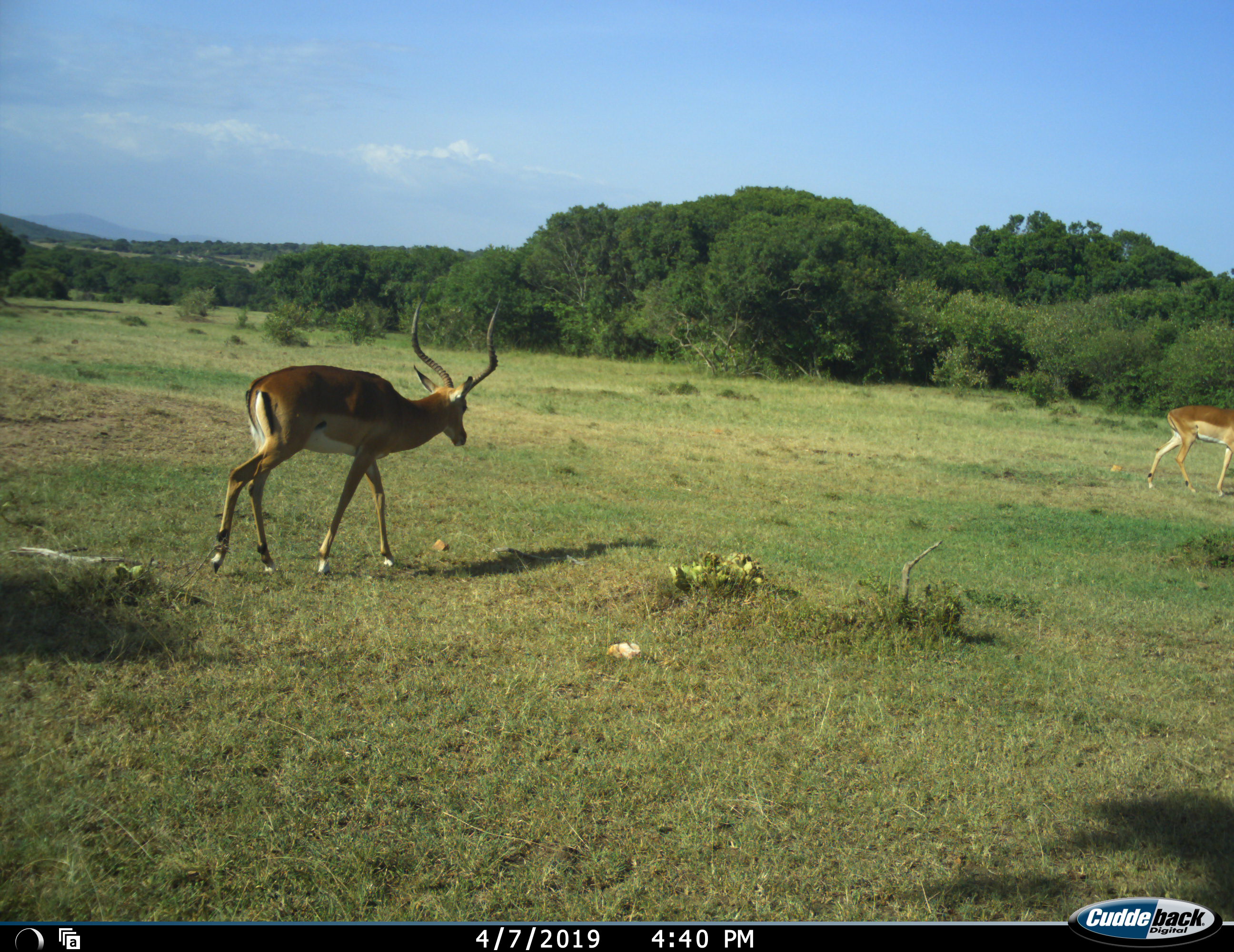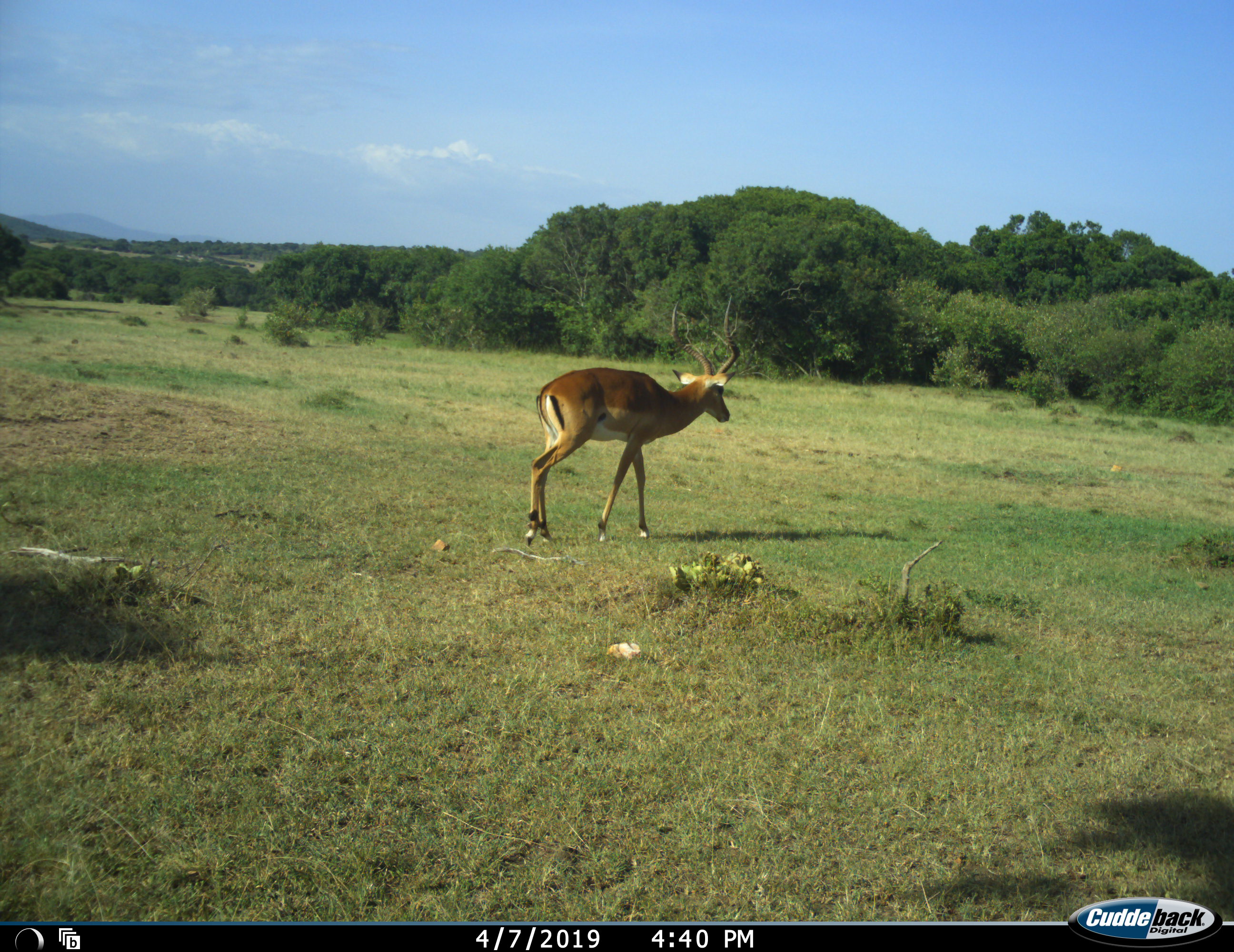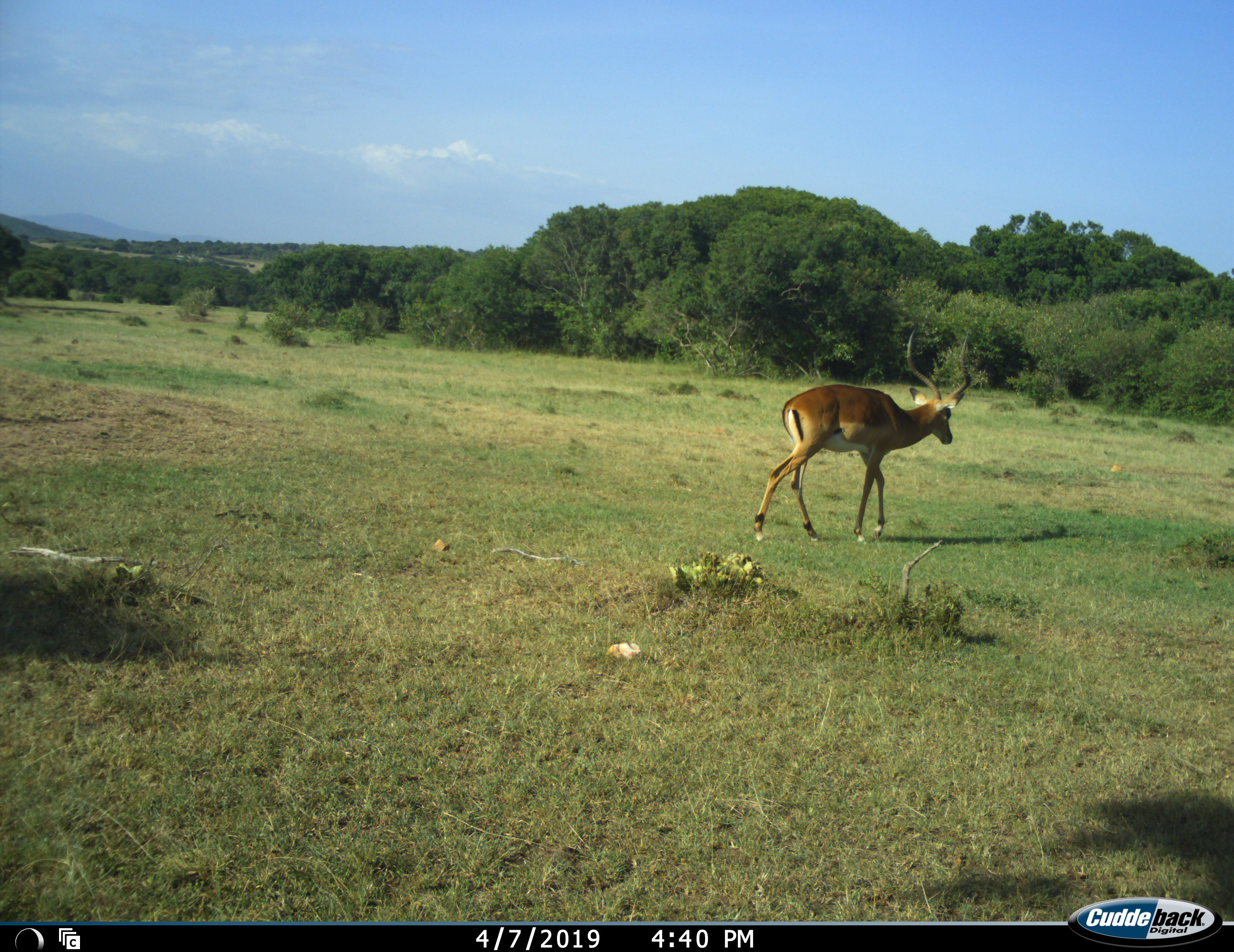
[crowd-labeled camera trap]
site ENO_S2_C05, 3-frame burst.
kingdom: Animalia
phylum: Chordata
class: Mammalia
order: Artiodactyla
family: Bovidae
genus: Aepyceros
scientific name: Aepyceros melampus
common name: impala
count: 2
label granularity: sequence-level